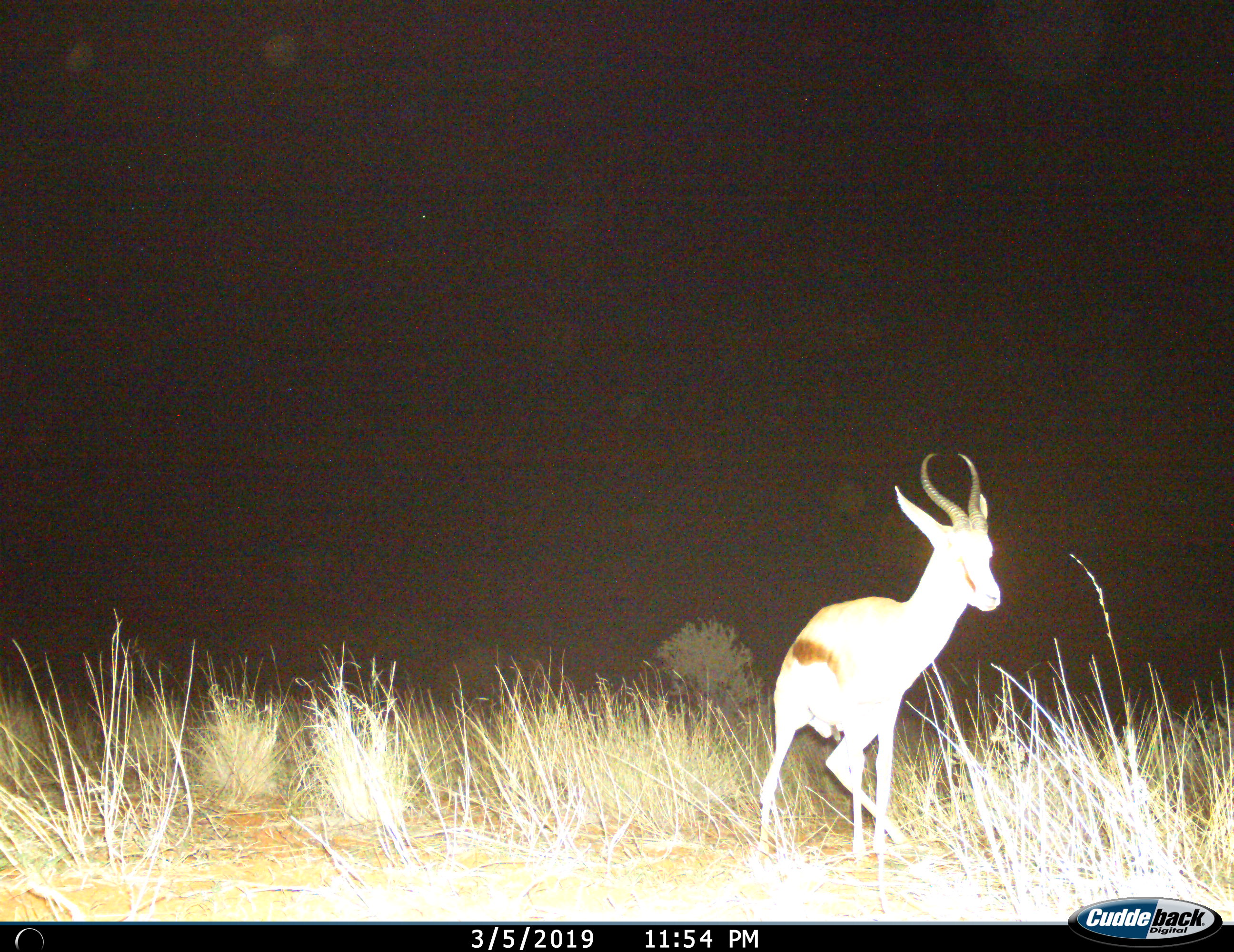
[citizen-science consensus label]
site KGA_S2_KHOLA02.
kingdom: Animalia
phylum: Chordata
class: Mammalia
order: Artiodactyla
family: Bovidae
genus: Antidorcas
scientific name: Antidorcas marsupialis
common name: springbok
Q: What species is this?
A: Springbok (Antidorcas marsupialis).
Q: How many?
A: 1.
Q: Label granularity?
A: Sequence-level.